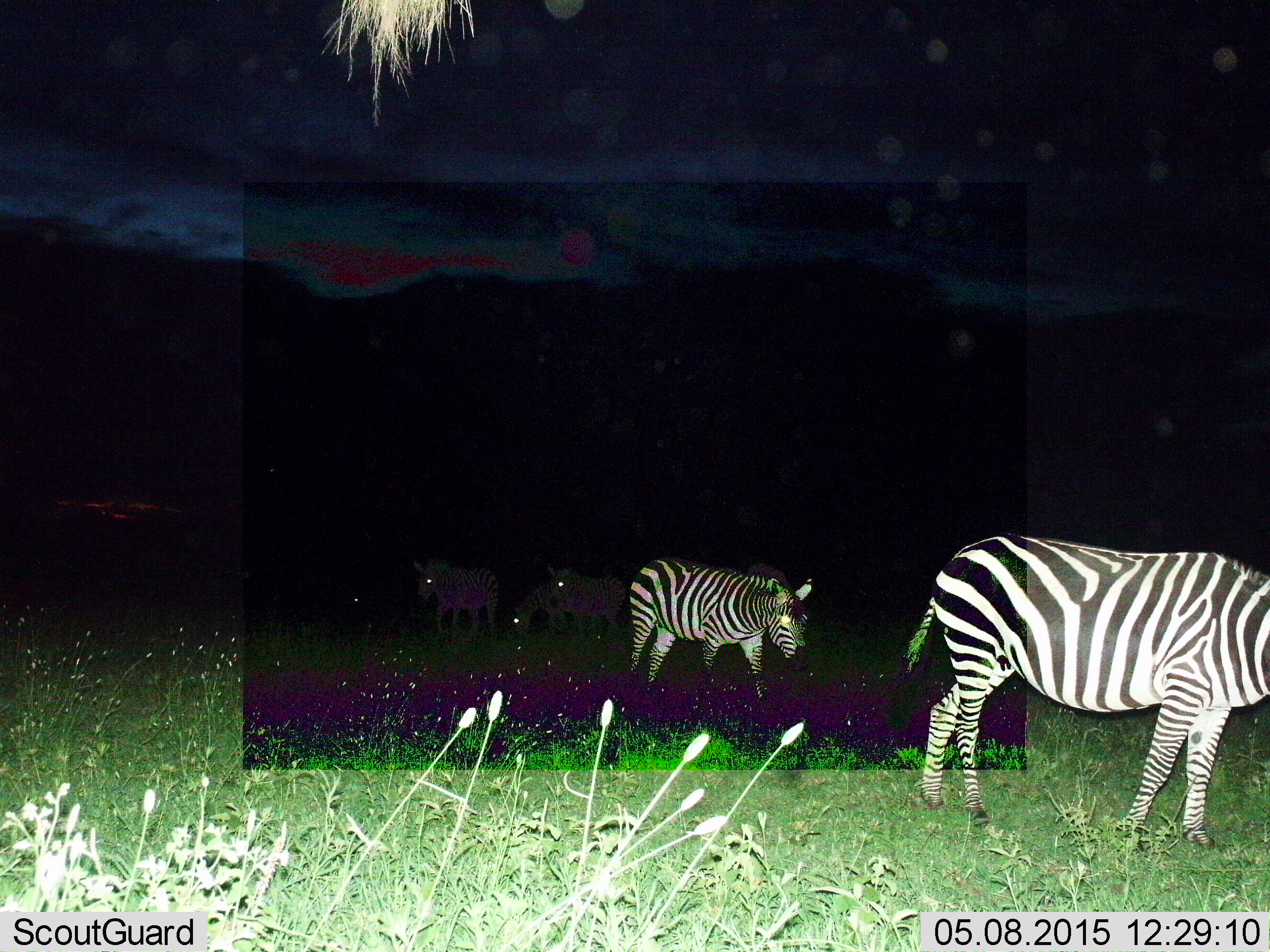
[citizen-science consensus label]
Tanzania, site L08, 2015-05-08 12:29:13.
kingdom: Animalia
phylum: Chordata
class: Mammalia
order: Perissodactyla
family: Equidae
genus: Equus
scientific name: Equus quagga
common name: plains zebra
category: zebra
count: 5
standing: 50%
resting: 0%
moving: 70%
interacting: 0%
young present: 10%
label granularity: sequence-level